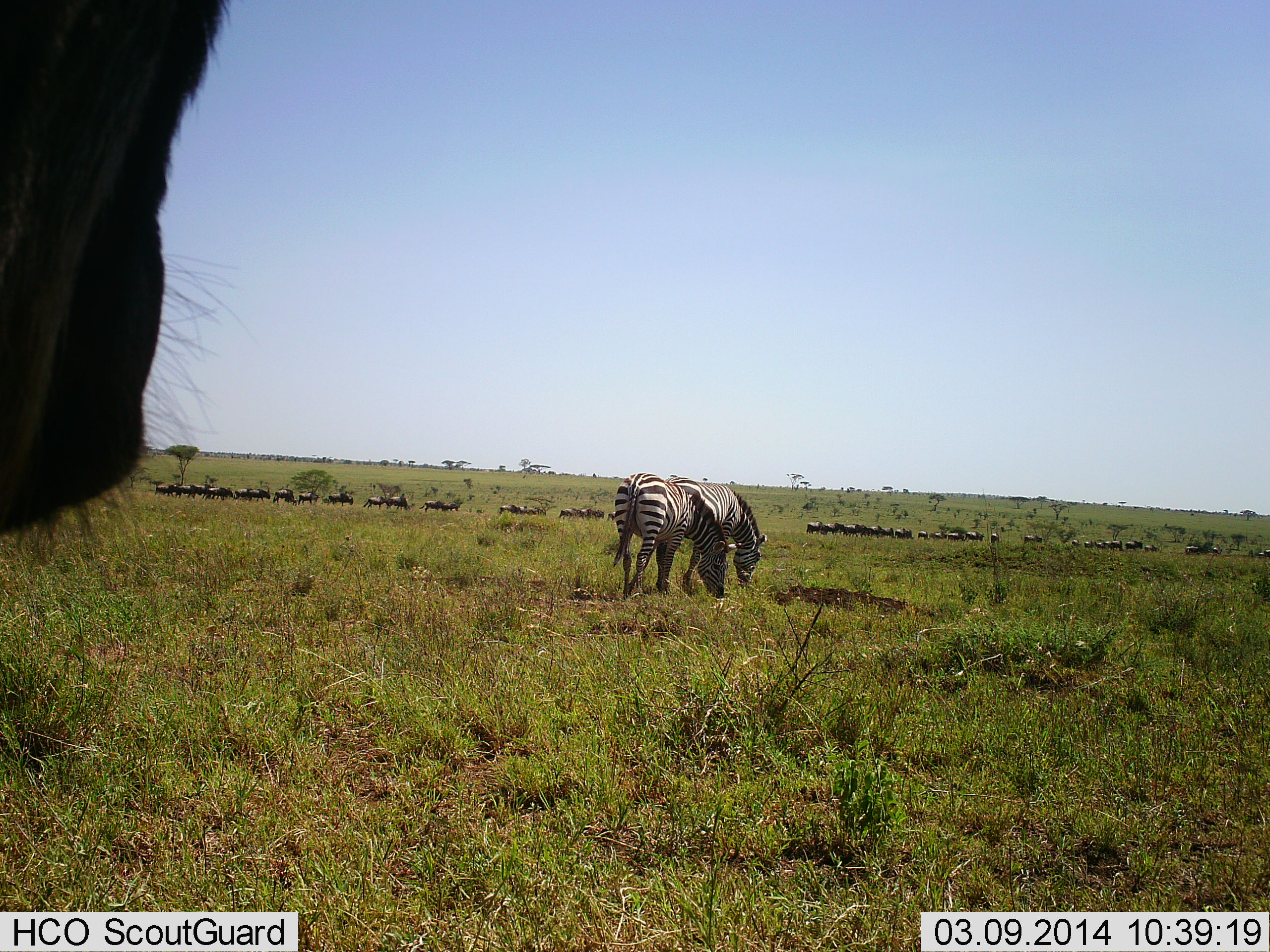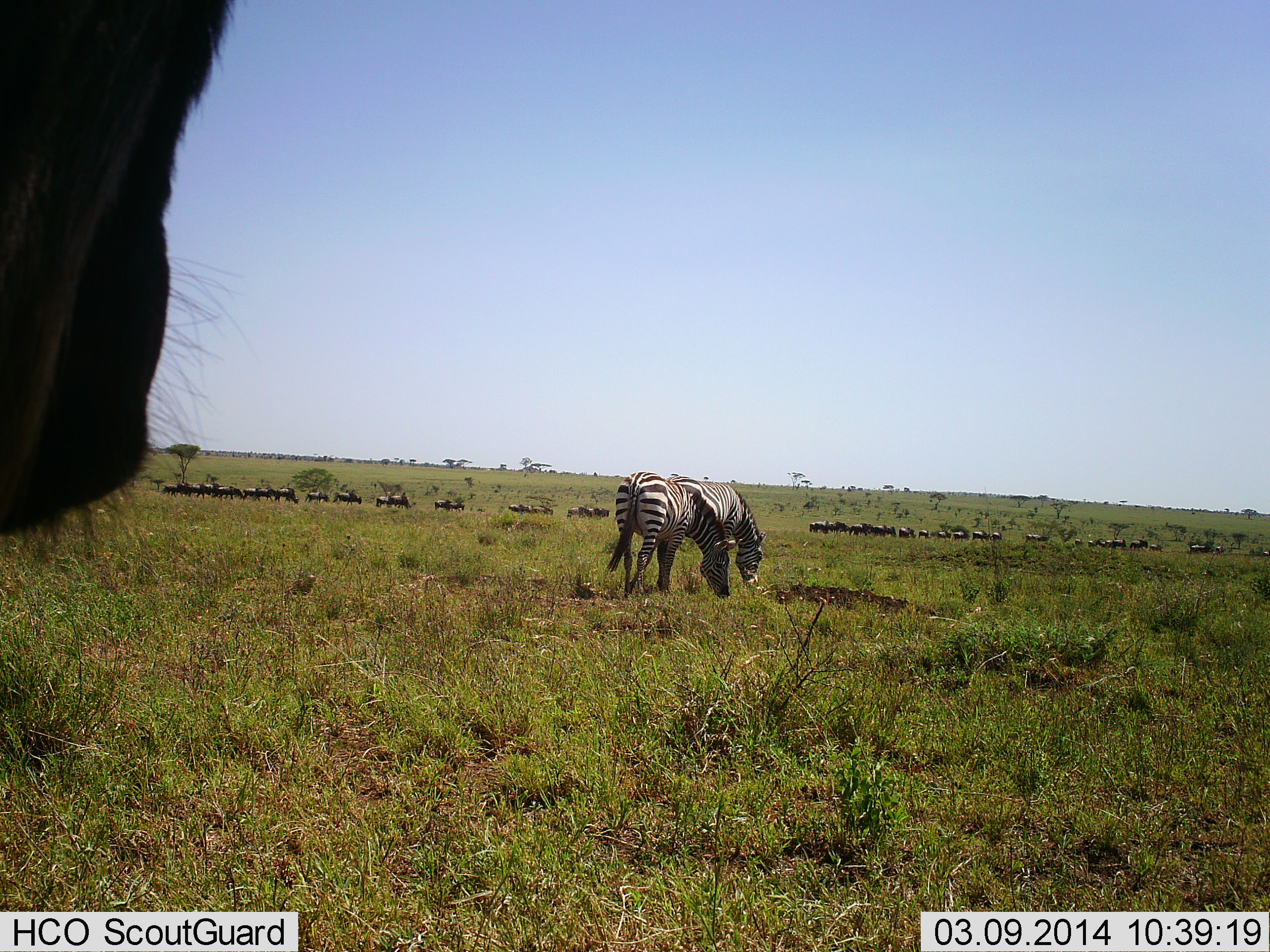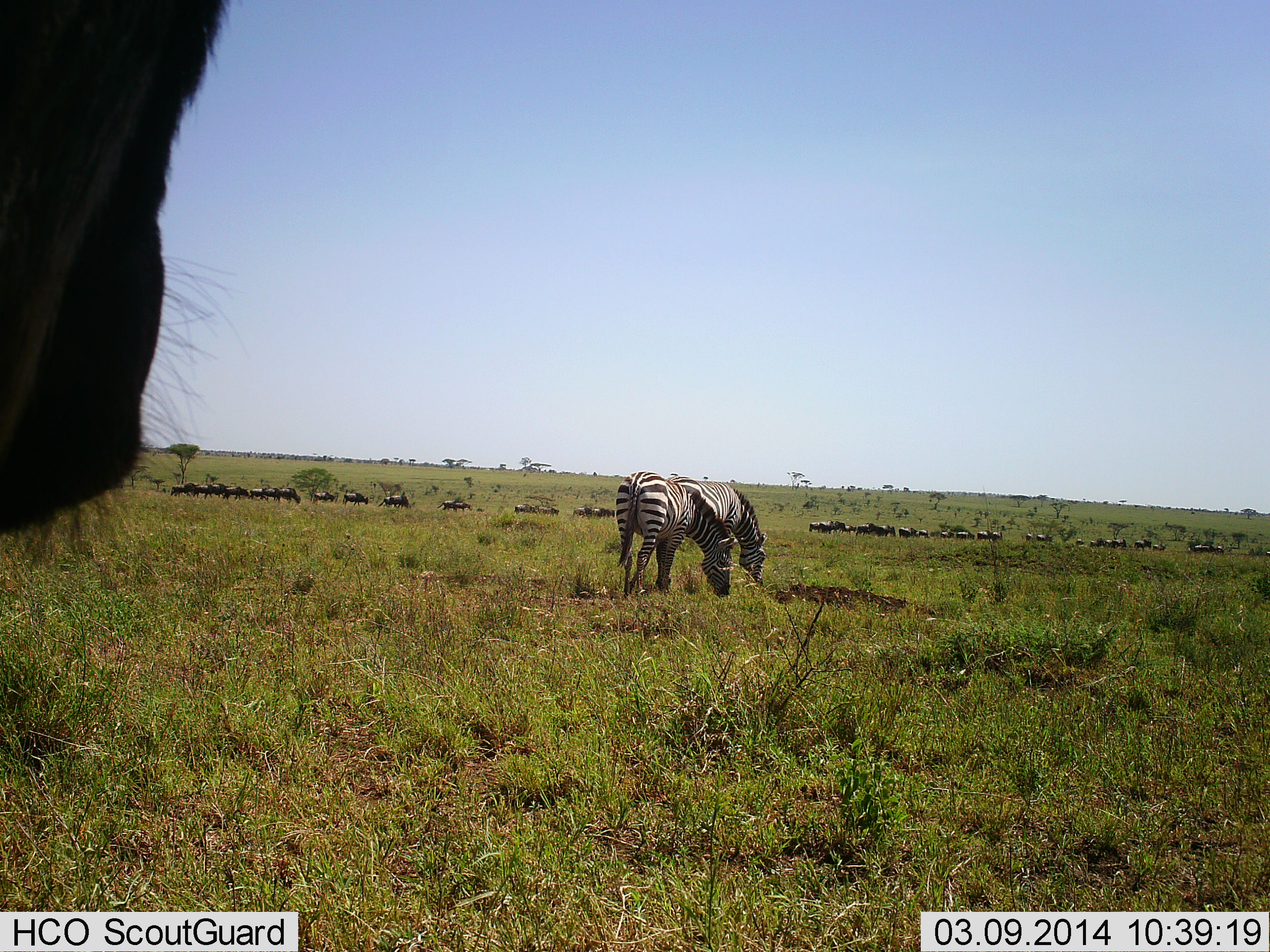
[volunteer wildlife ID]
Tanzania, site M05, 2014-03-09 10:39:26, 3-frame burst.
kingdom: Animalia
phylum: Chordata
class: Mammalia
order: Artiodactyla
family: Bovidae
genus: Connochaetes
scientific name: Connochaetes taurinus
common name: blue wildebeest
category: wildebeest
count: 11-50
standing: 60%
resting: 10%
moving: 80%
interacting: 10%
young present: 0%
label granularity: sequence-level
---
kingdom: Animalia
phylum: Chordata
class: Mammalia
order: Perissodactyla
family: Equidae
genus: Equus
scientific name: Equus quagga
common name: plains zebra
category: zebra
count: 2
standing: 25%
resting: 8%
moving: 25%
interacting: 8%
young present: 0%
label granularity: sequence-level